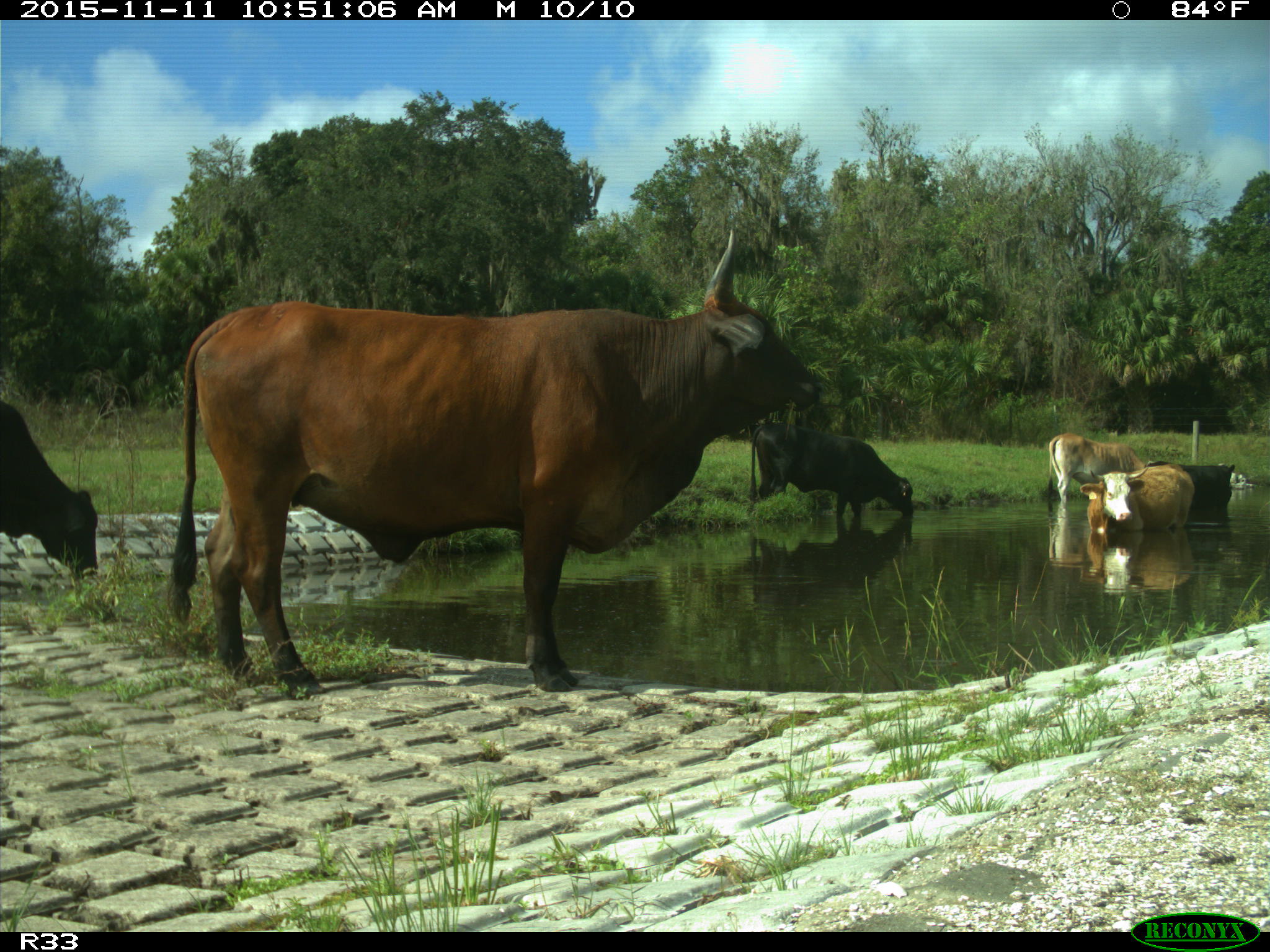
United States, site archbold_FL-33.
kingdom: Animalia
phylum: Chordata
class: Mammalia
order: Artiodactyla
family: Bovidae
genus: Bos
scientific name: Bos taurus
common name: domestic cow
Bos taurus (domestic cow).